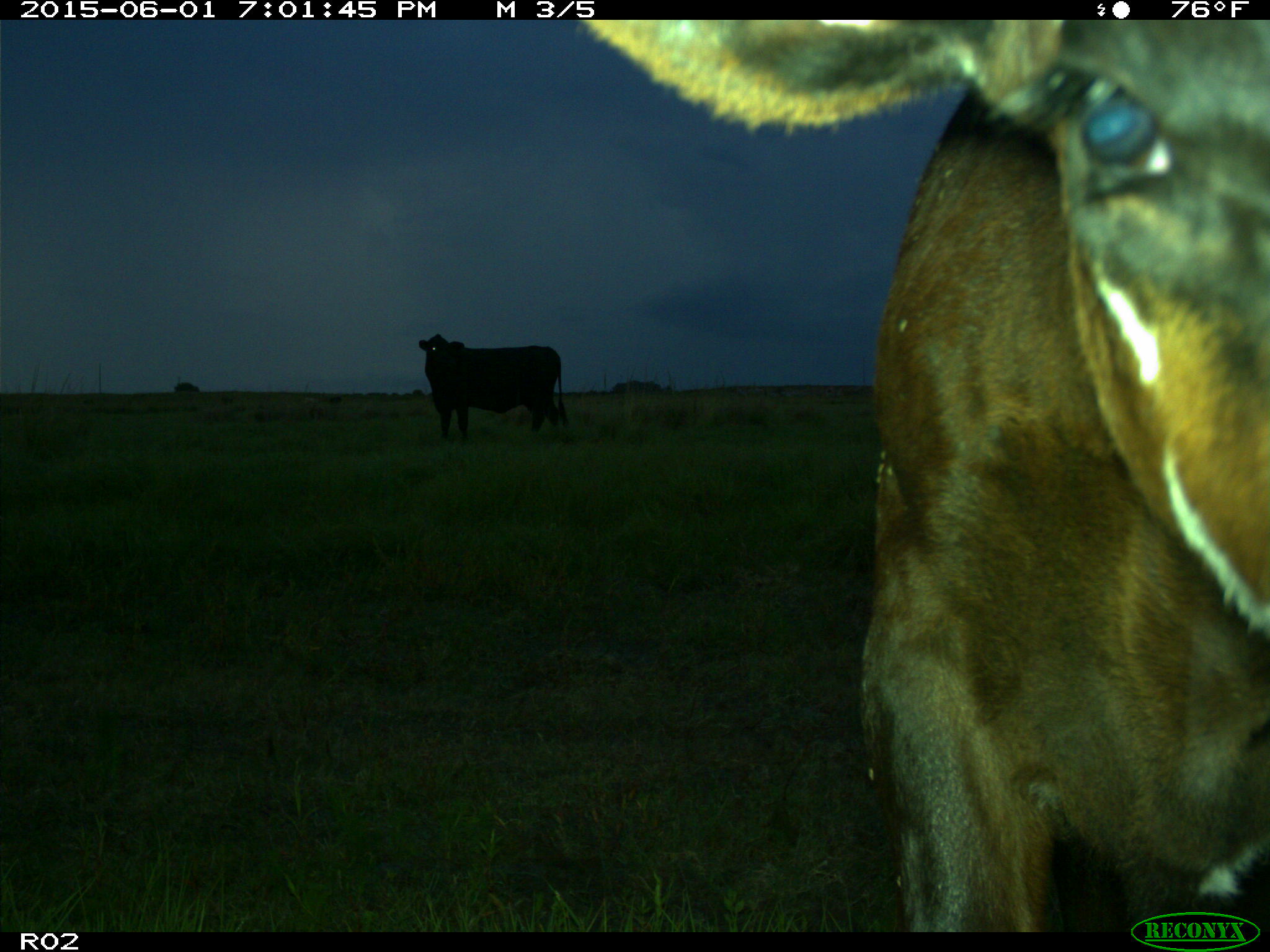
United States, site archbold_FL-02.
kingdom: Animalia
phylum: Chordata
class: Mammalia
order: Artiodactyla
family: Bovidae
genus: Bos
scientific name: Bos taurus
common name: domestic cow